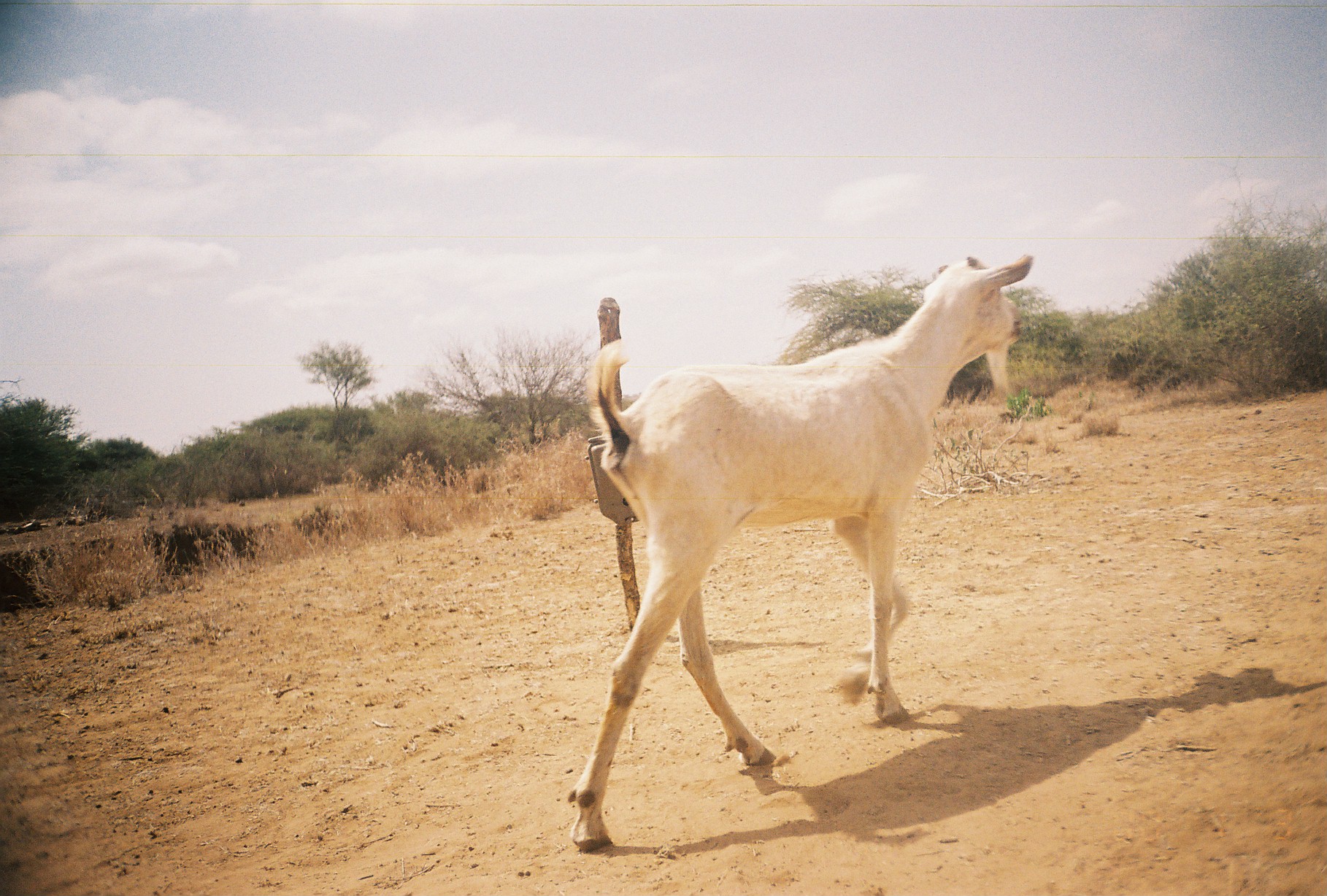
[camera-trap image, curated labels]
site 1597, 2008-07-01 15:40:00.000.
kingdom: Animalia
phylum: Chordata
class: Mammalia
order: Artiodactyla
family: Bovidae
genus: Capra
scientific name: Capra aegagrus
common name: wild goat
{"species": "Capra aegagrus (wild goat)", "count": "1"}